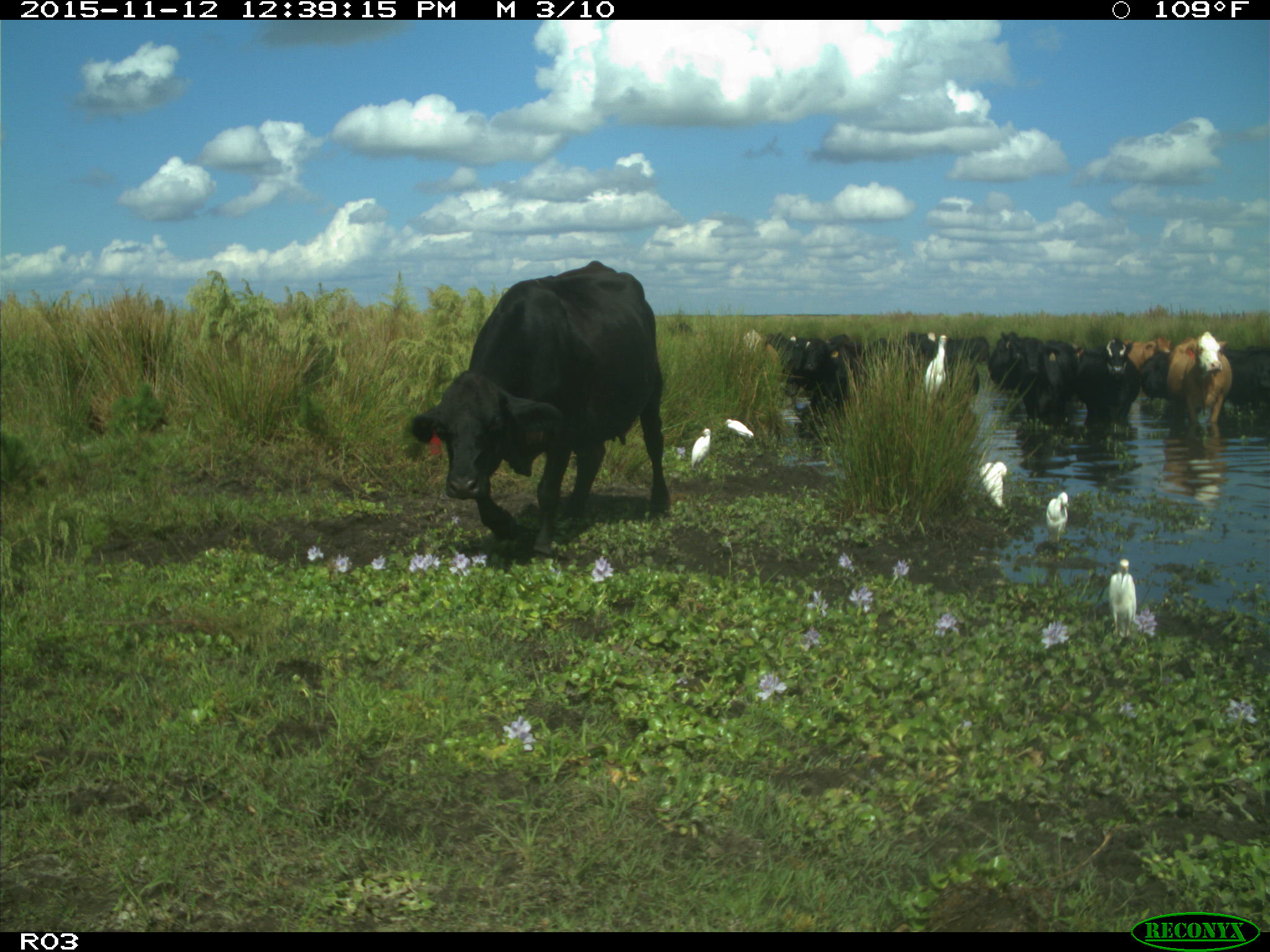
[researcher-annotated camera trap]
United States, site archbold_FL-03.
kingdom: Animalia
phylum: Chordata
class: Mammalia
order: Artiodactyla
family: Bovidae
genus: Bos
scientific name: Bos taurus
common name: domestic cow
Bos taurus (domestic cow).